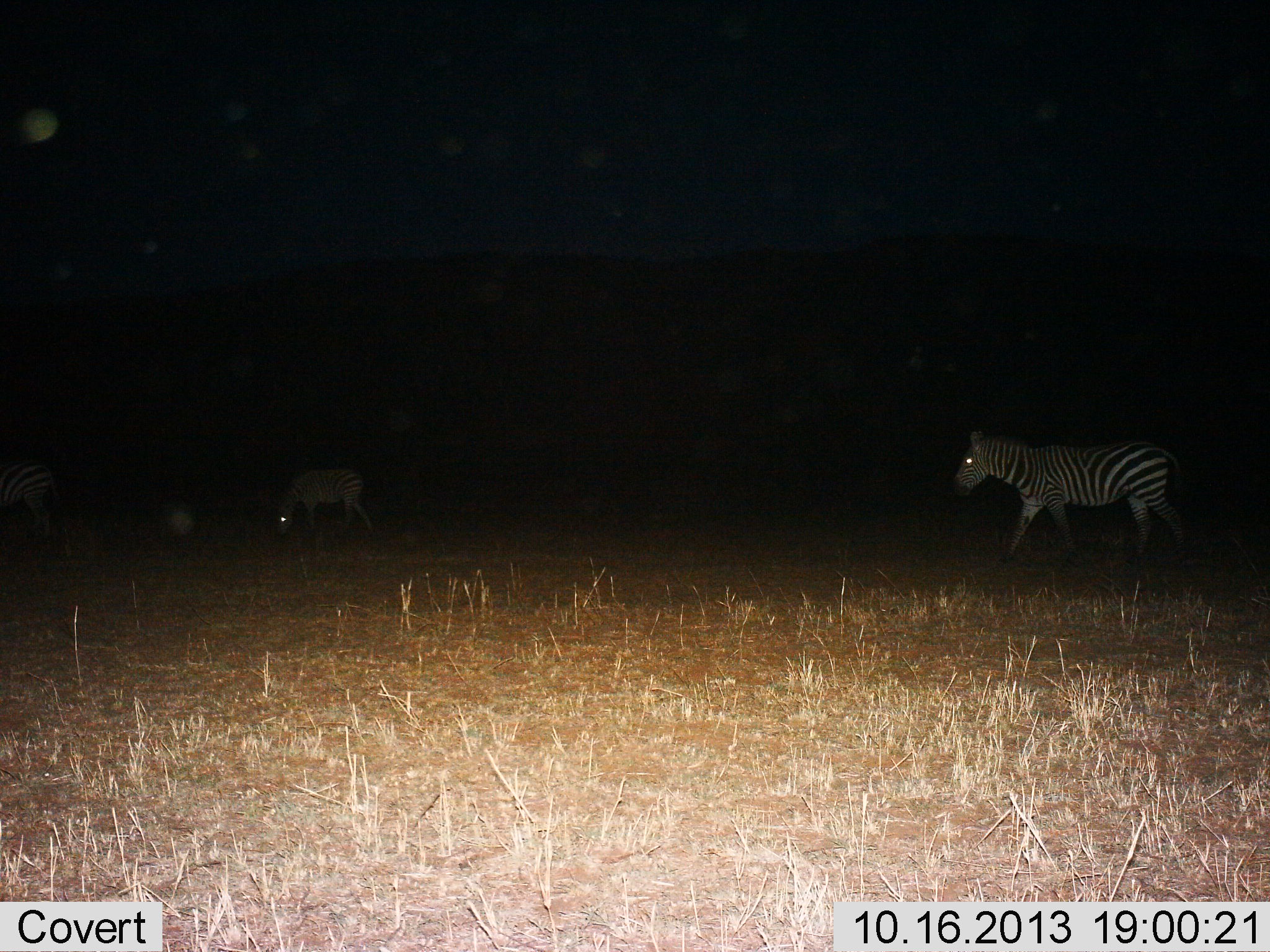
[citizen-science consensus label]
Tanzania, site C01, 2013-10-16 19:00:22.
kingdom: Animalia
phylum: Chordata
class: Mammalia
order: Perissodactyla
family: Equidae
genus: Equus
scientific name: Equus quagga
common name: plains zebra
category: zebra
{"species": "zebra (plains zebra) (Equus quagga)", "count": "3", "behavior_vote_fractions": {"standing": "33%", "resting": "0%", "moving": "94%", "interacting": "0%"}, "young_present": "6%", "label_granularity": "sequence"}